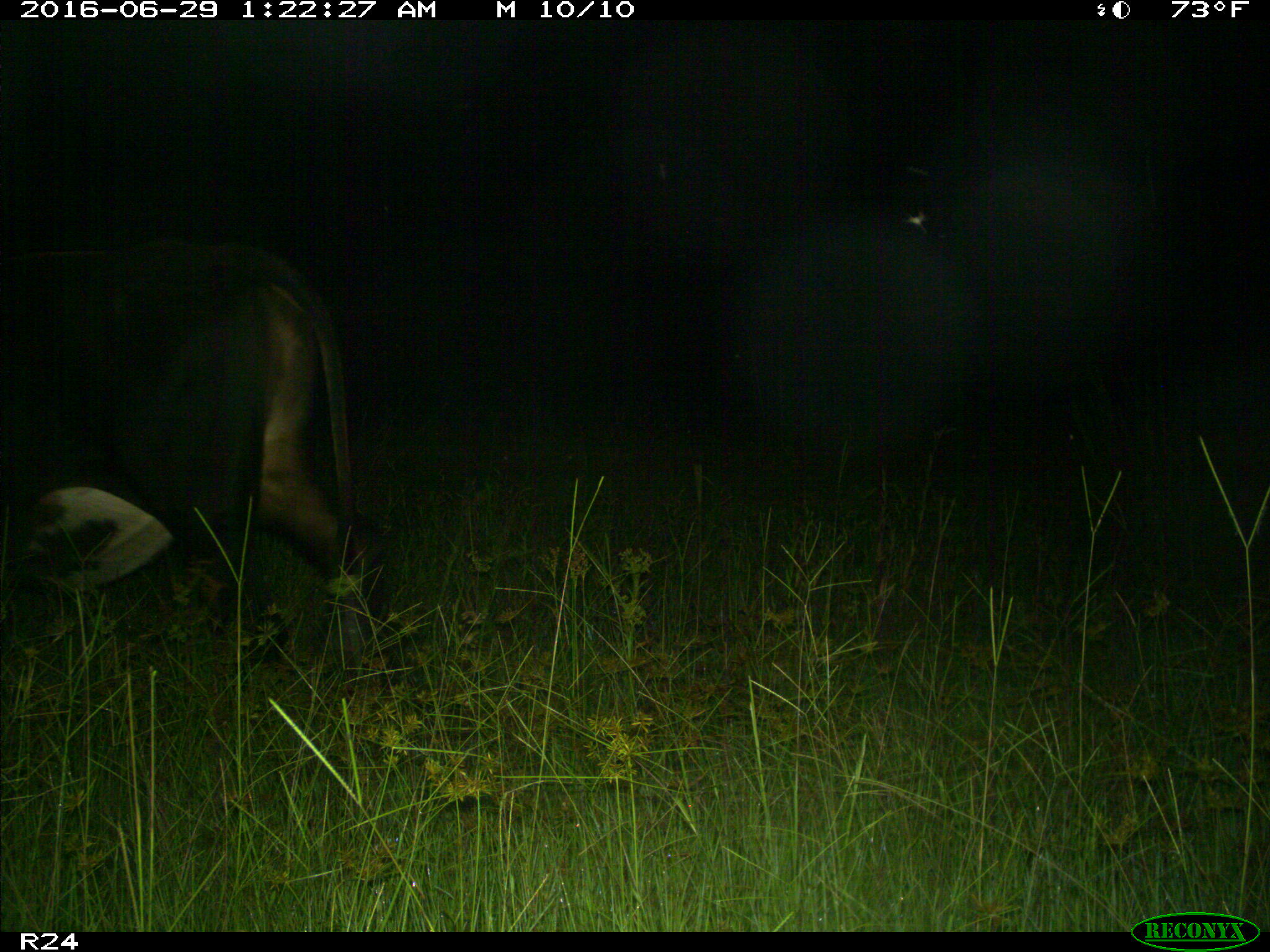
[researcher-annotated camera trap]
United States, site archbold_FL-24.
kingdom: Animalia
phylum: Chordata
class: Mammalia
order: Artiodactyla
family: Bovidae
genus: Bos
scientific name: Bos taurus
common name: domestic cow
Bos taurus (domestic cow).